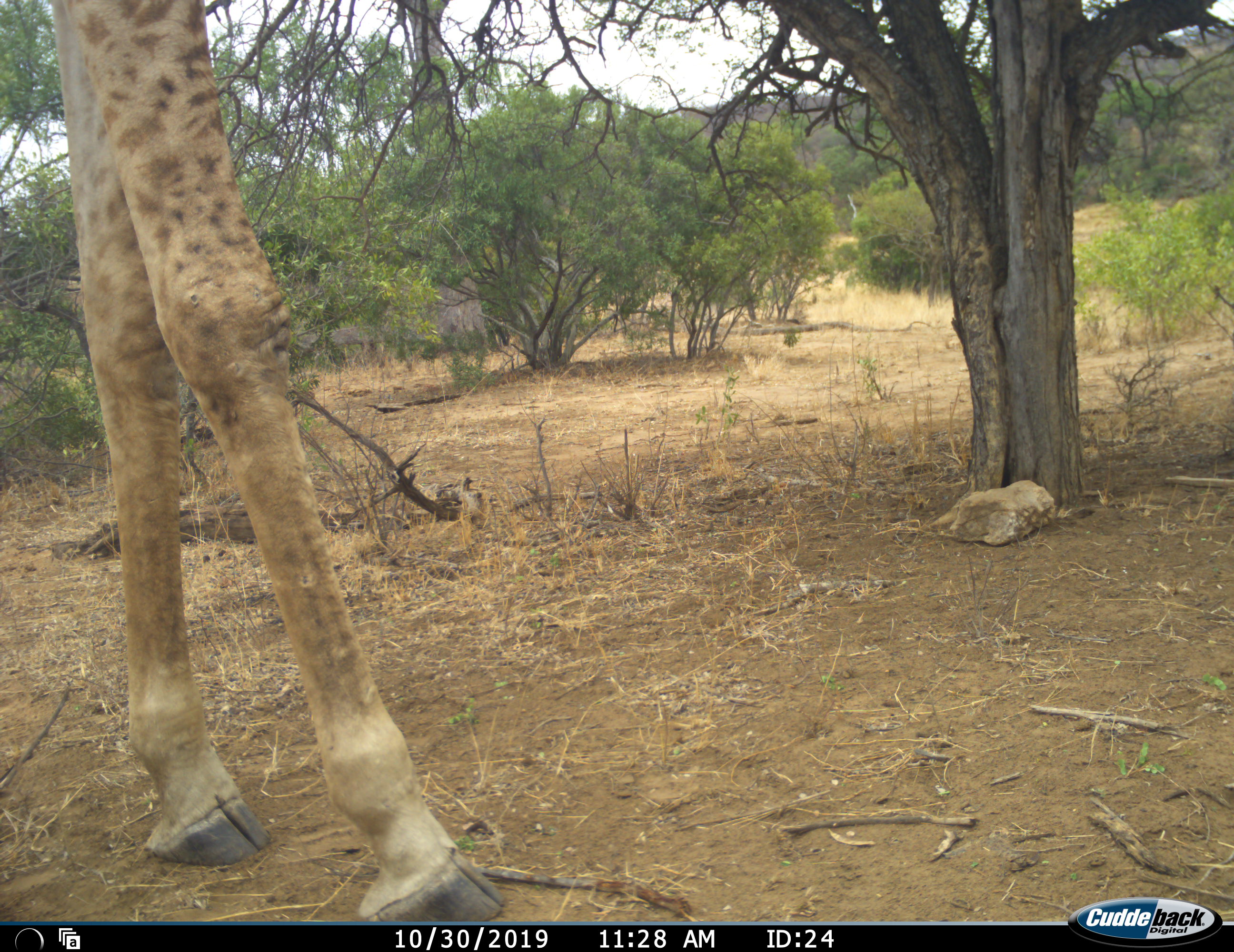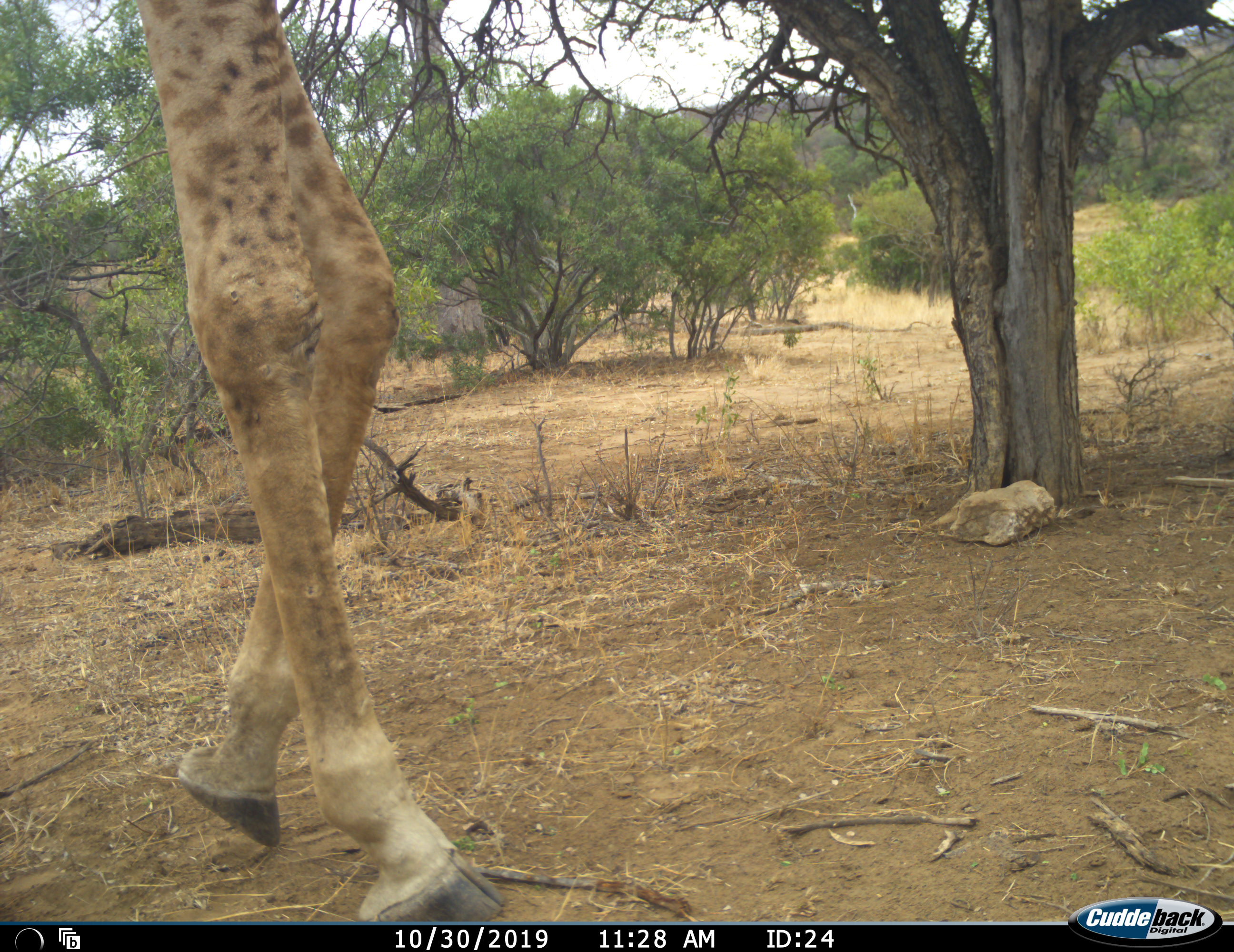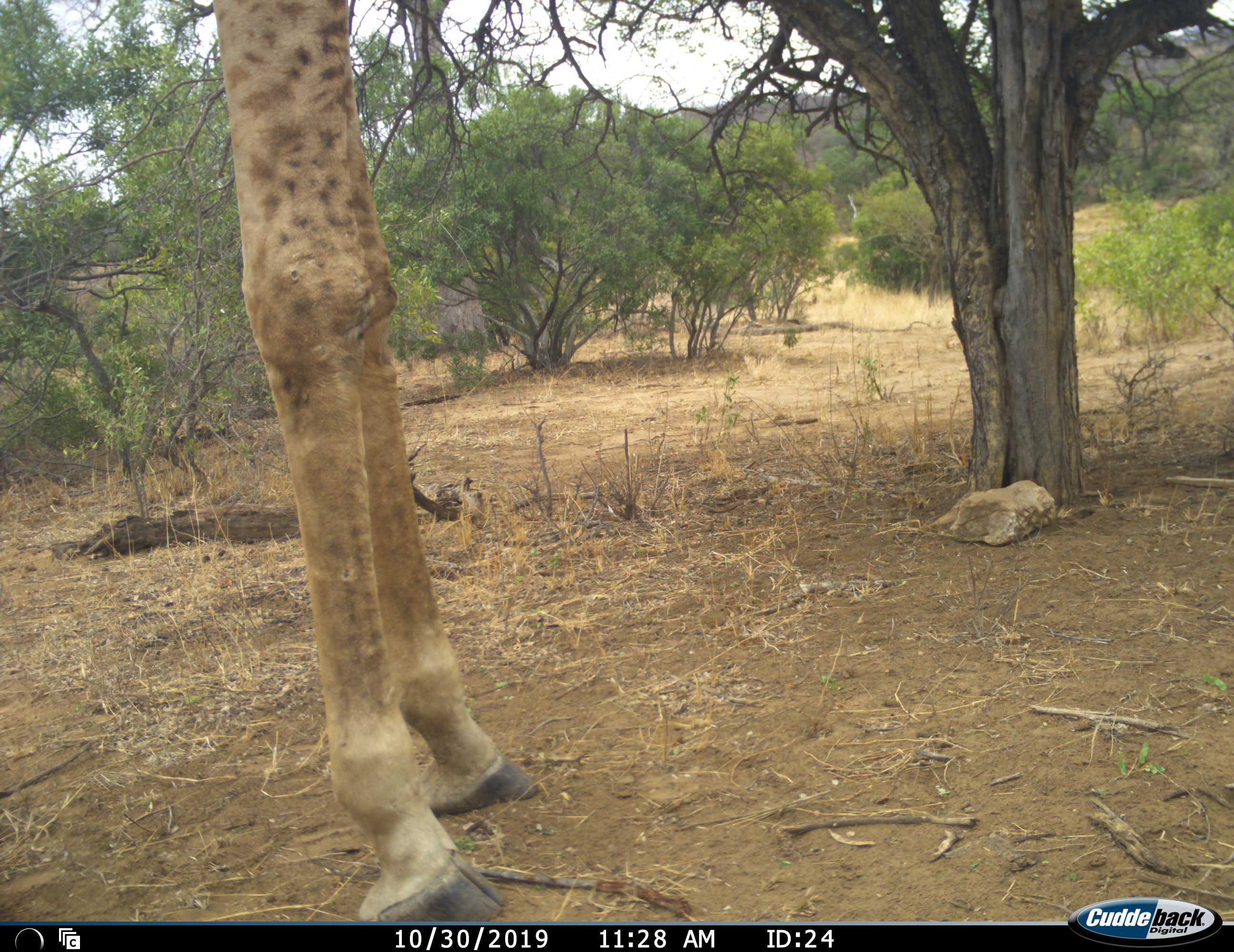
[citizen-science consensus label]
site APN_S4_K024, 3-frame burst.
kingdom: Animalia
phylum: Chordata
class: Mammalia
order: Artiodactyla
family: Giraffidae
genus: Giraffa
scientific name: Giraffa camelopardalis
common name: giraffe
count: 1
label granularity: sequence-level